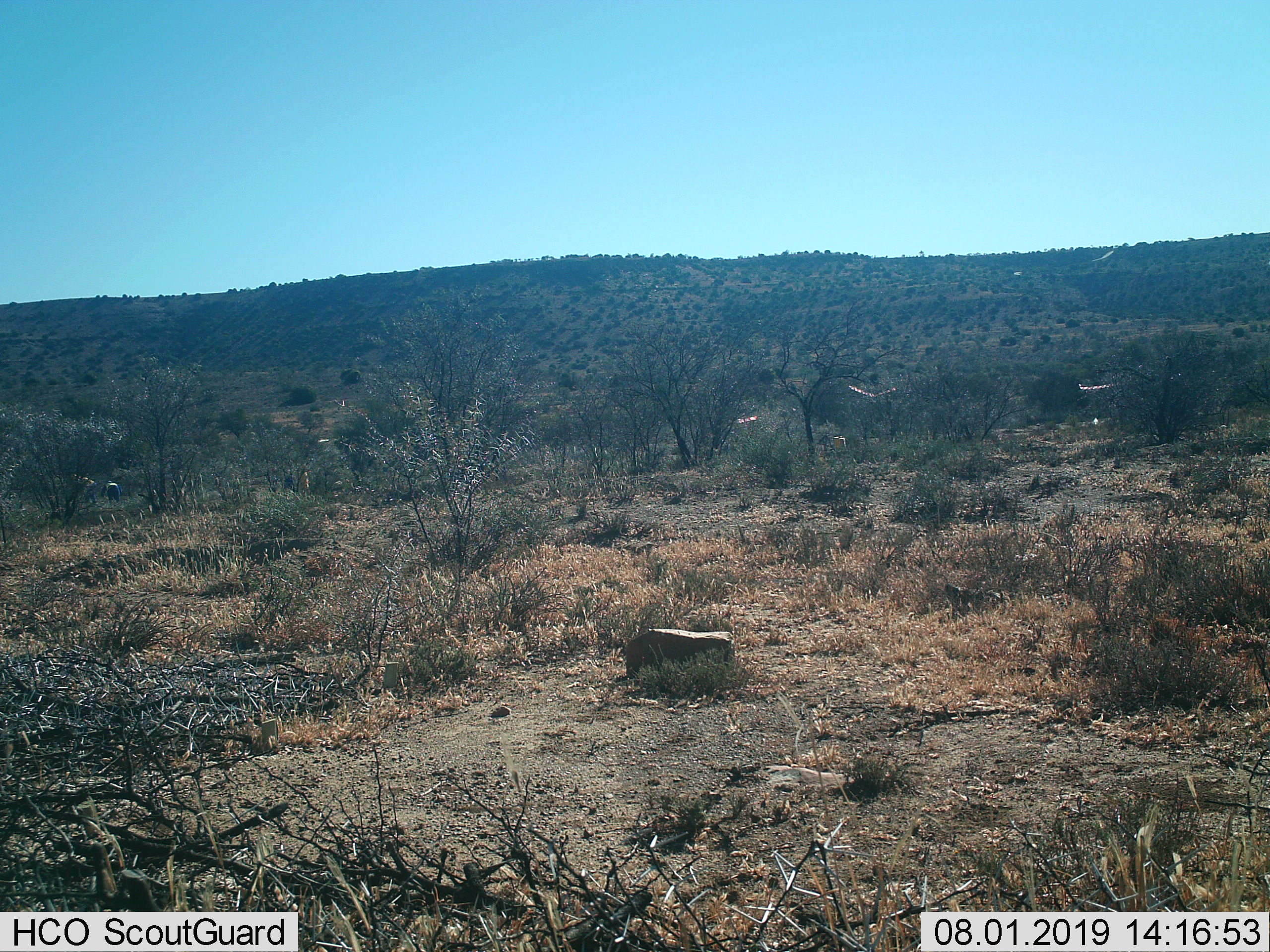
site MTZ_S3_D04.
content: unidentified animal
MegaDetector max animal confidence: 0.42